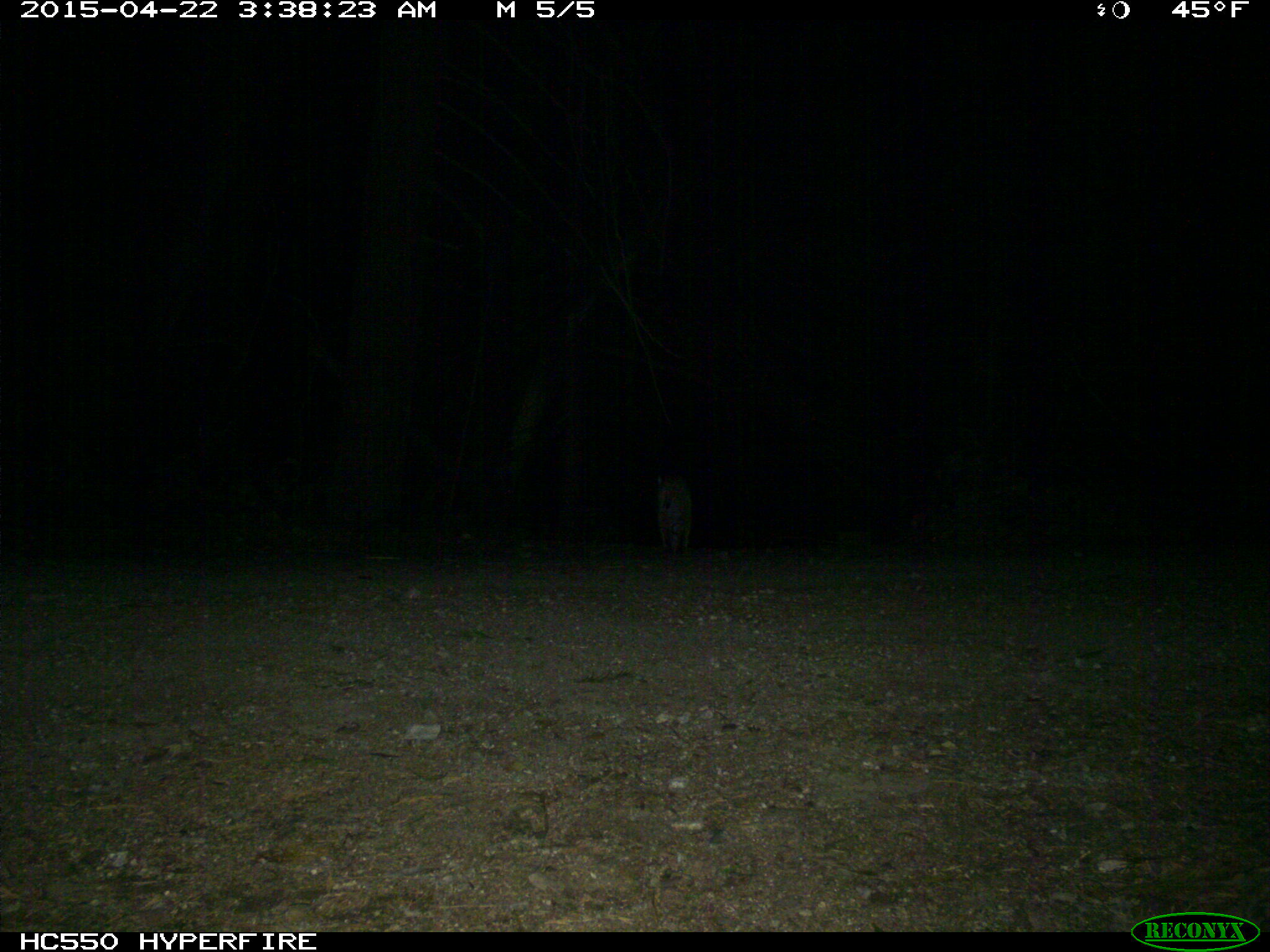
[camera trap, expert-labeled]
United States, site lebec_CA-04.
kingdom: Animalia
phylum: Chordata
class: Mammalia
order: Carnivora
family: Felidae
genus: Lynx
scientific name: Lynx rufus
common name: bobcat